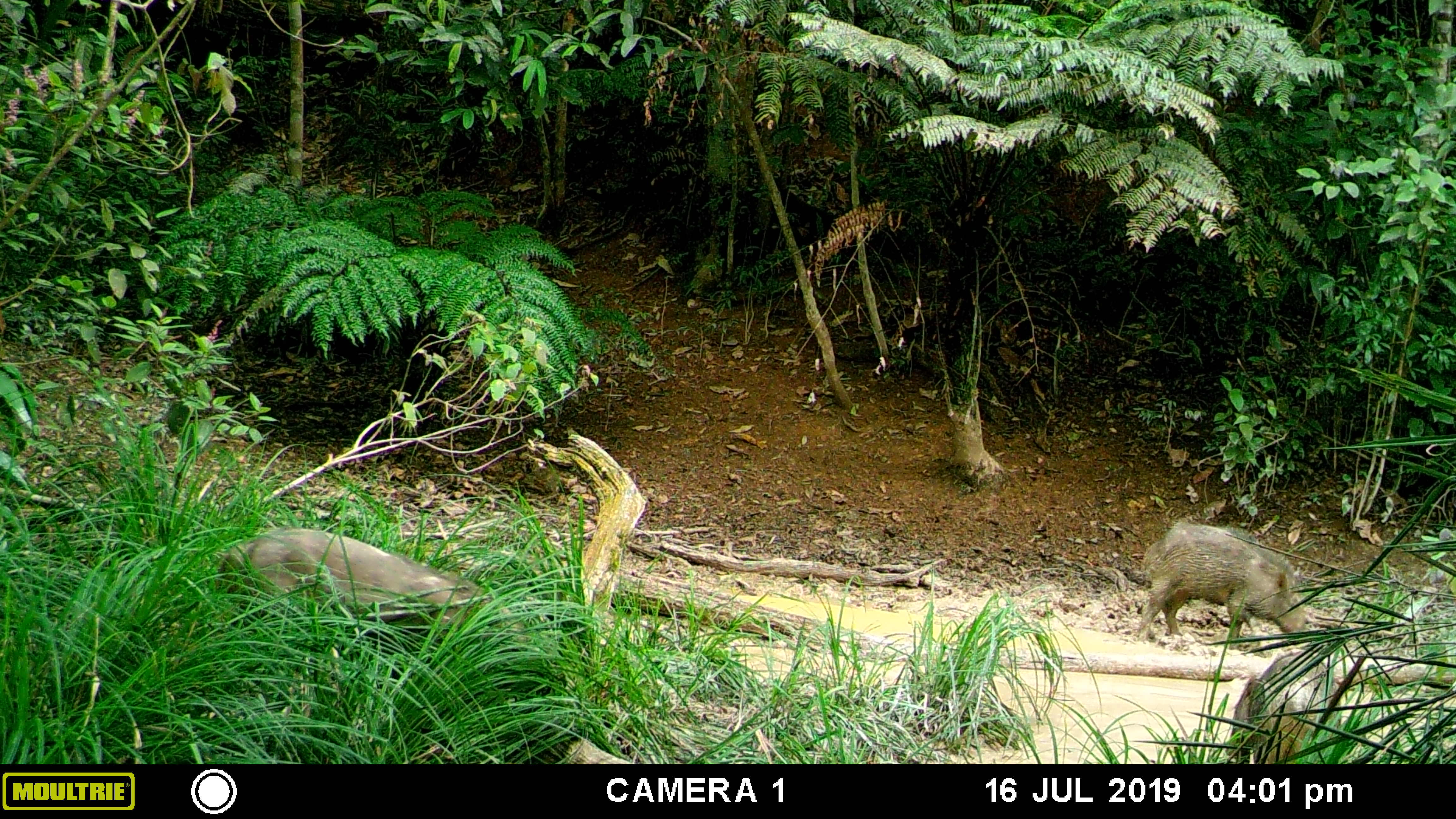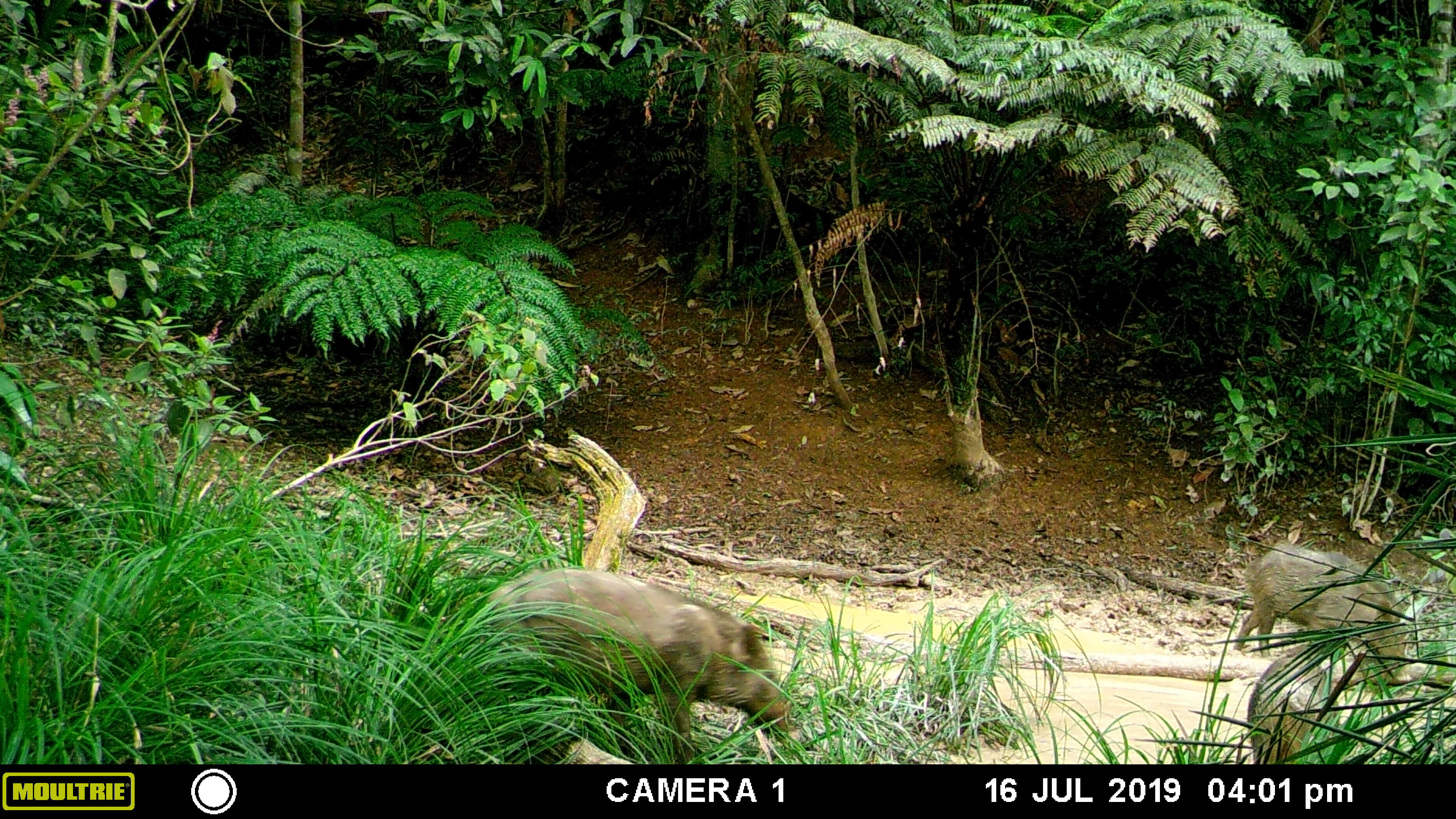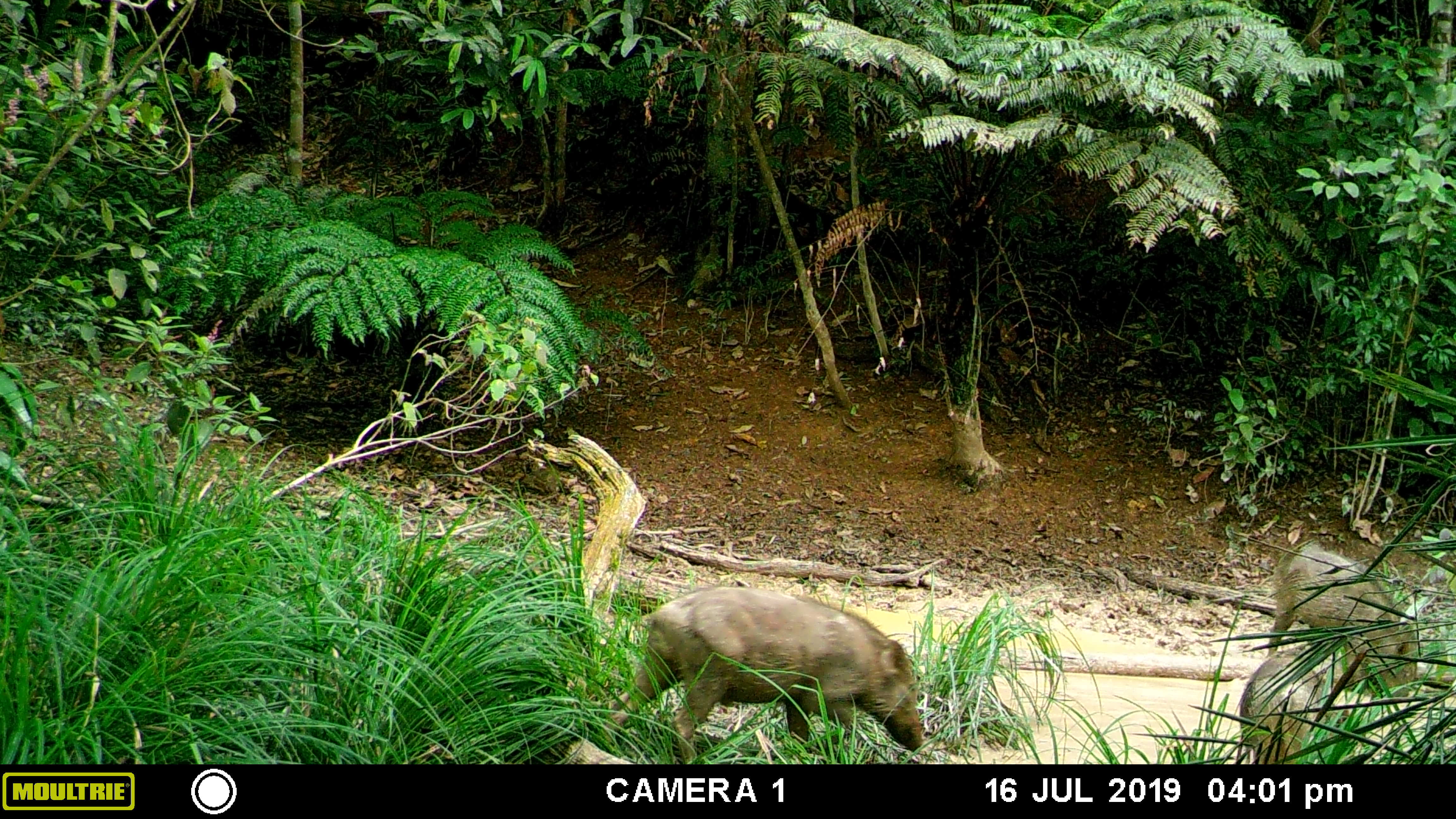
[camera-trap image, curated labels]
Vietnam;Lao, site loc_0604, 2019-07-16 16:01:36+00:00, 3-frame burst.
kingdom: Animalia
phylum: Chordata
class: Mammalia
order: Artiodactyla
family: Suidae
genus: Sus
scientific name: Sus scrofa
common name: eurasian wild pig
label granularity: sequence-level